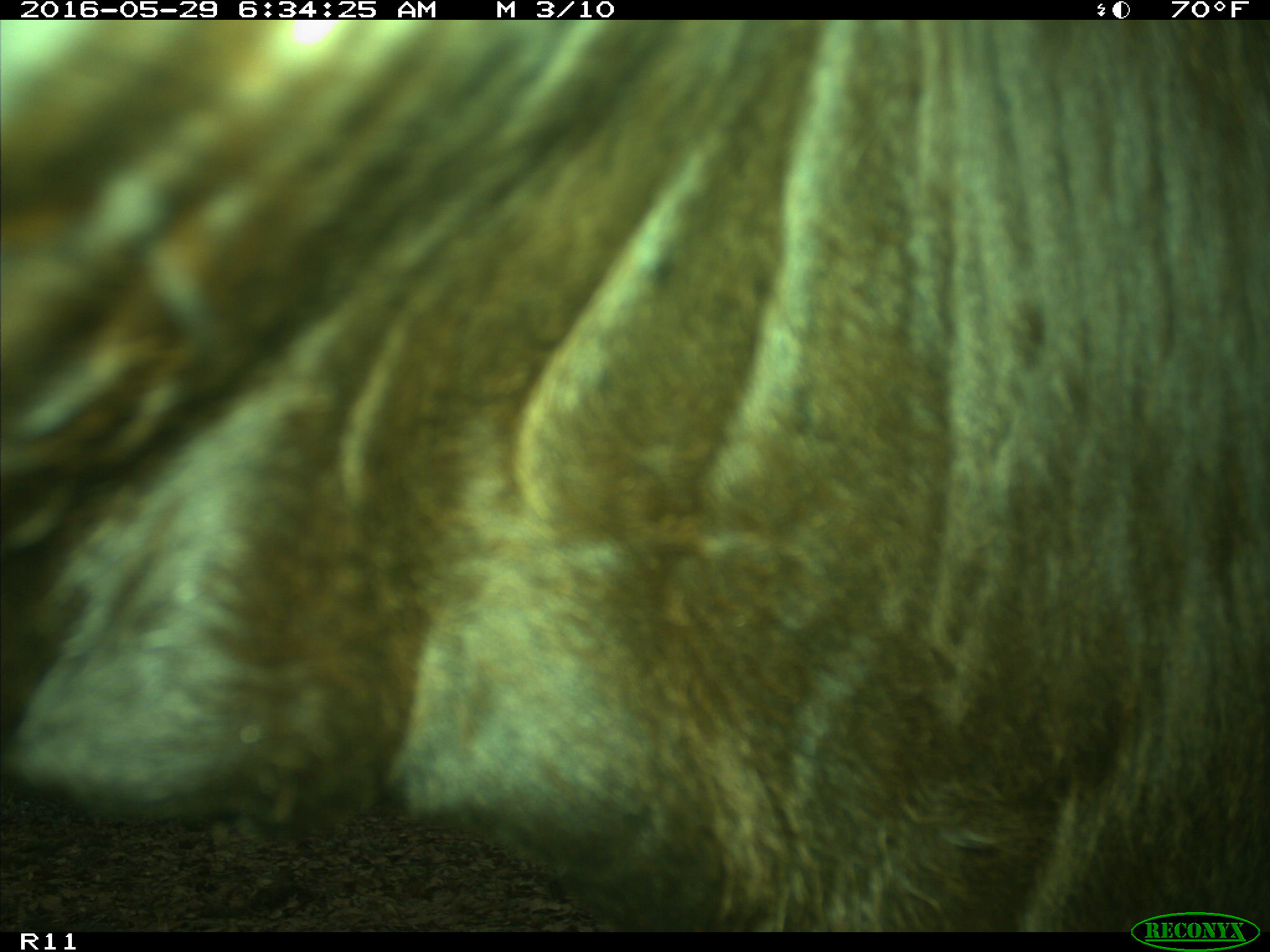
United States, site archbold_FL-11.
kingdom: Animalia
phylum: Chordata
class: Mammalia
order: Artiodactyla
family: Bovidae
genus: Bos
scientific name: Bos taurus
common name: domestic cow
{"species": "Bos taurus (domestic cow)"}